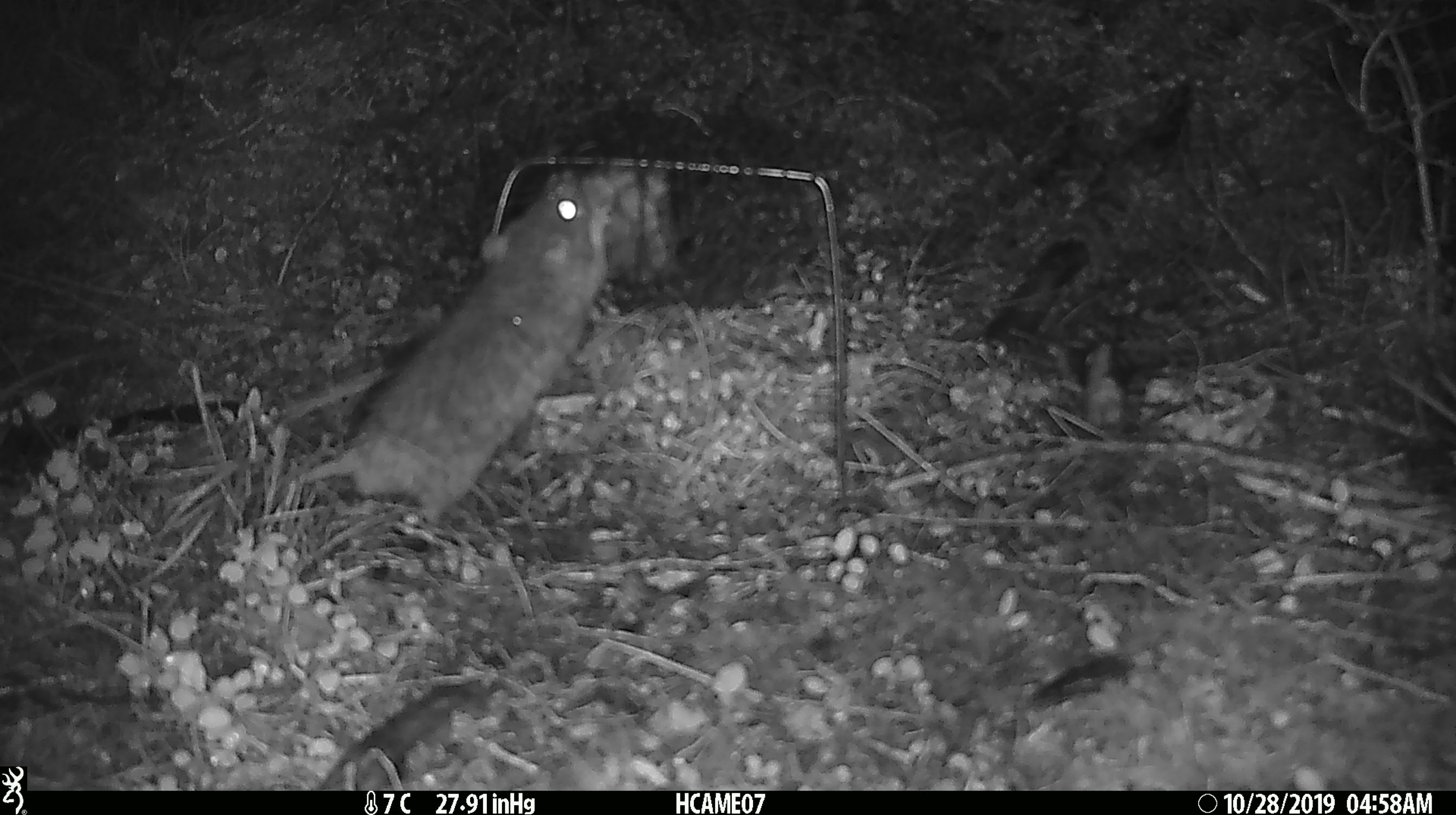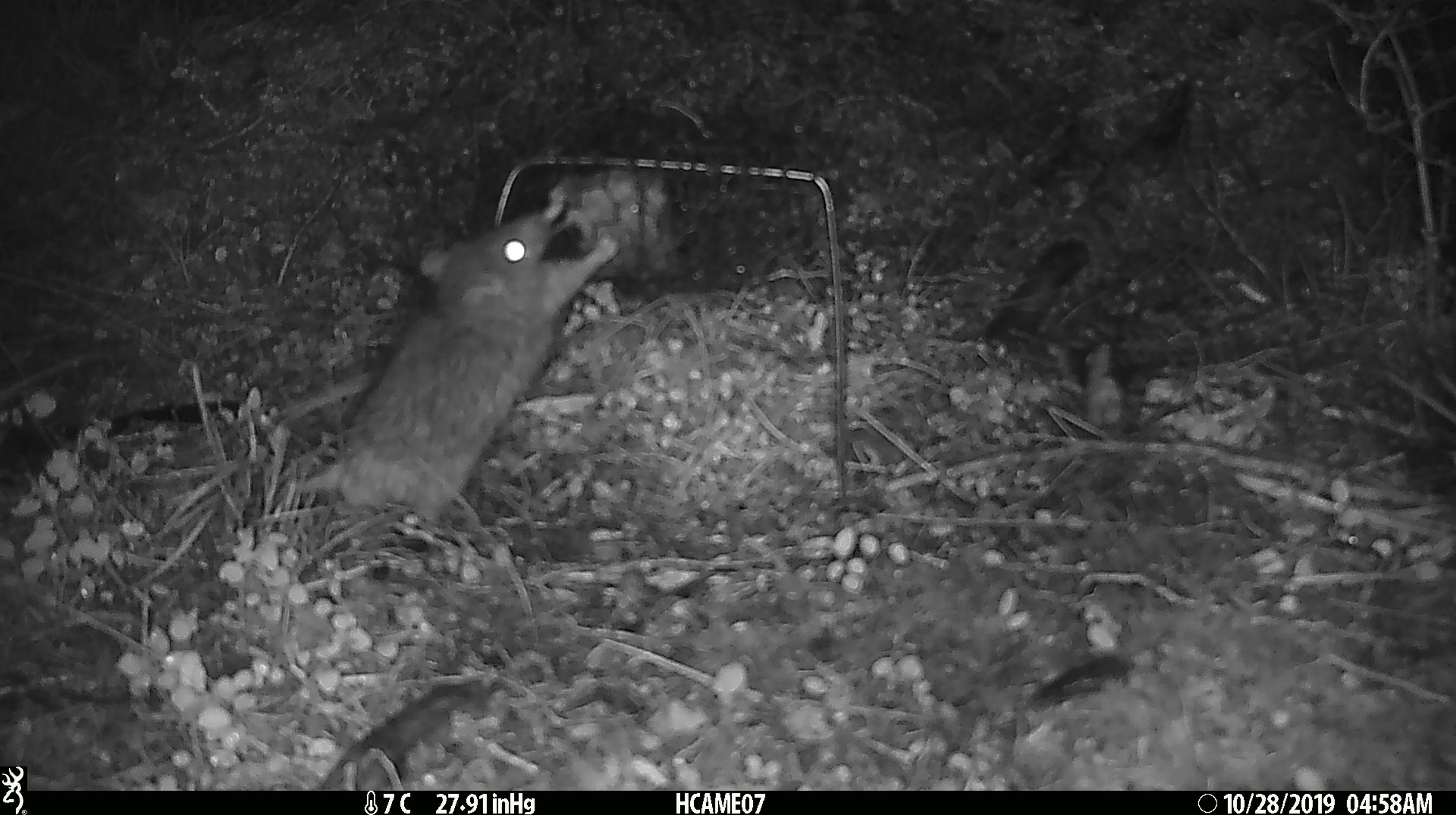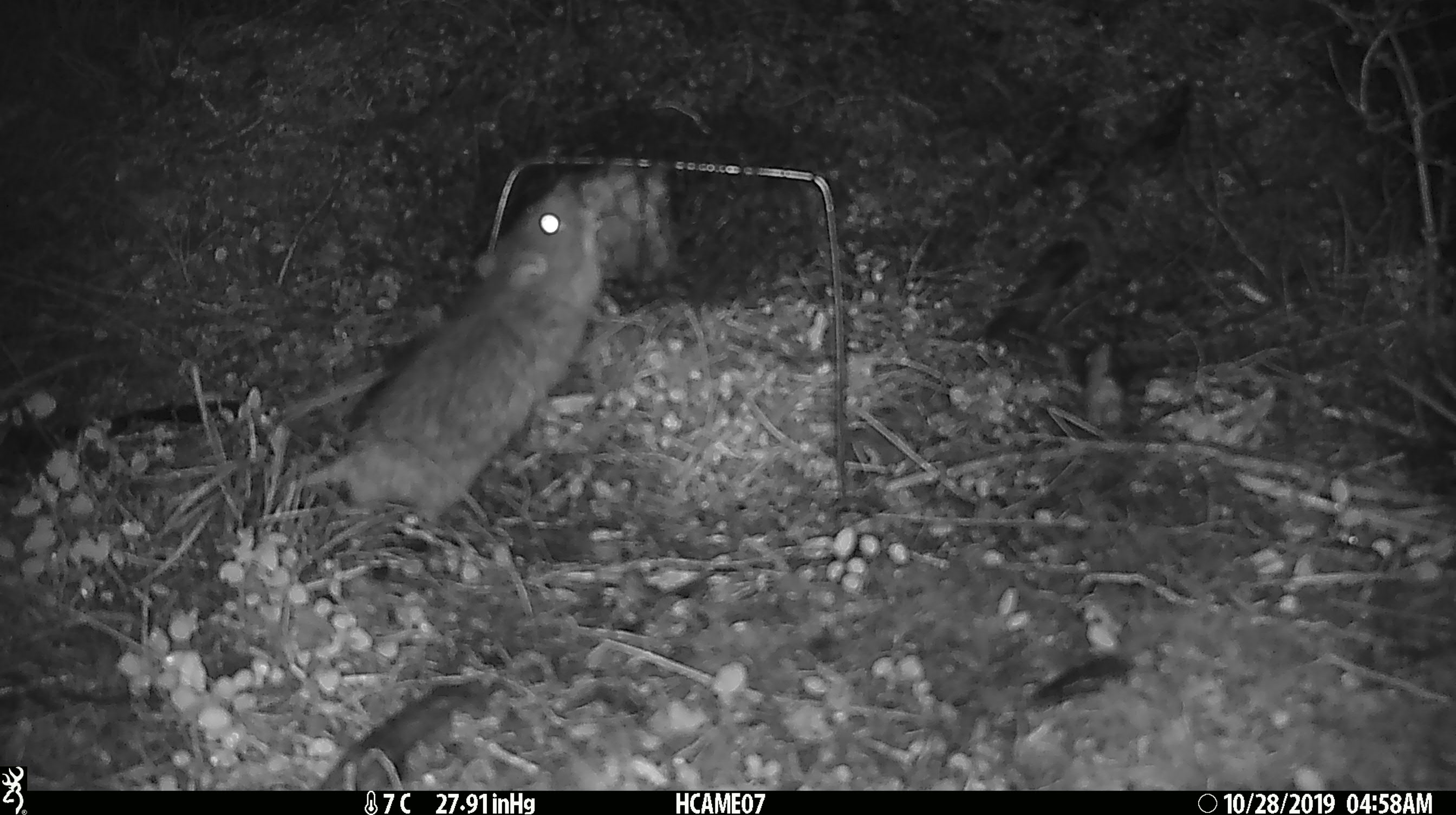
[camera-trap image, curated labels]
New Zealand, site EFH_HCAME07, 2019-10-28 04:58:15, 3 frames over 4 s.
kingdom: Animalia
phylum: Chordata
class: Mammalia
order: Rodentia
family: Muridae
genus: Rattus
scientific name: Rattus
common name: rat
Rat (Rattus).